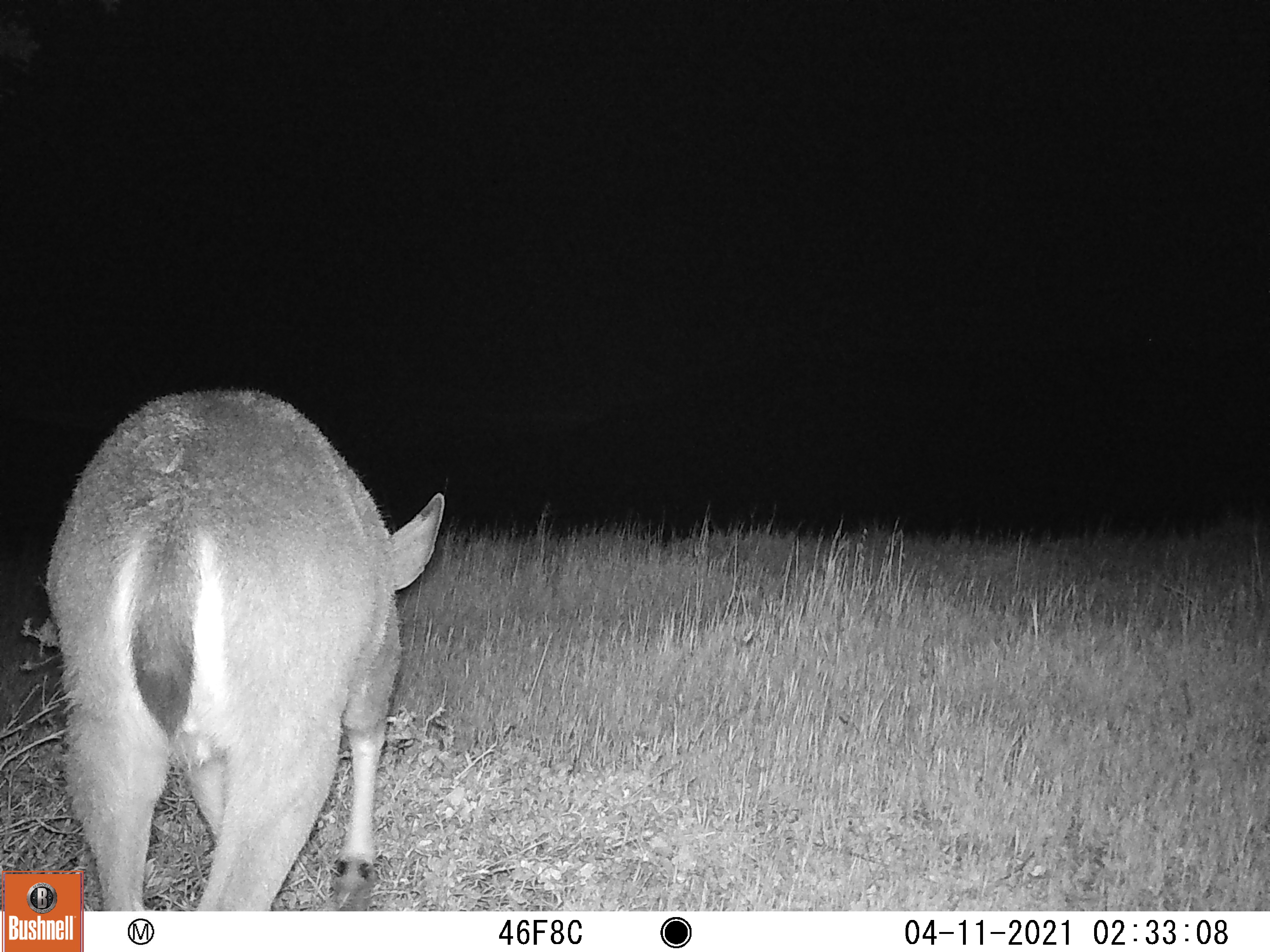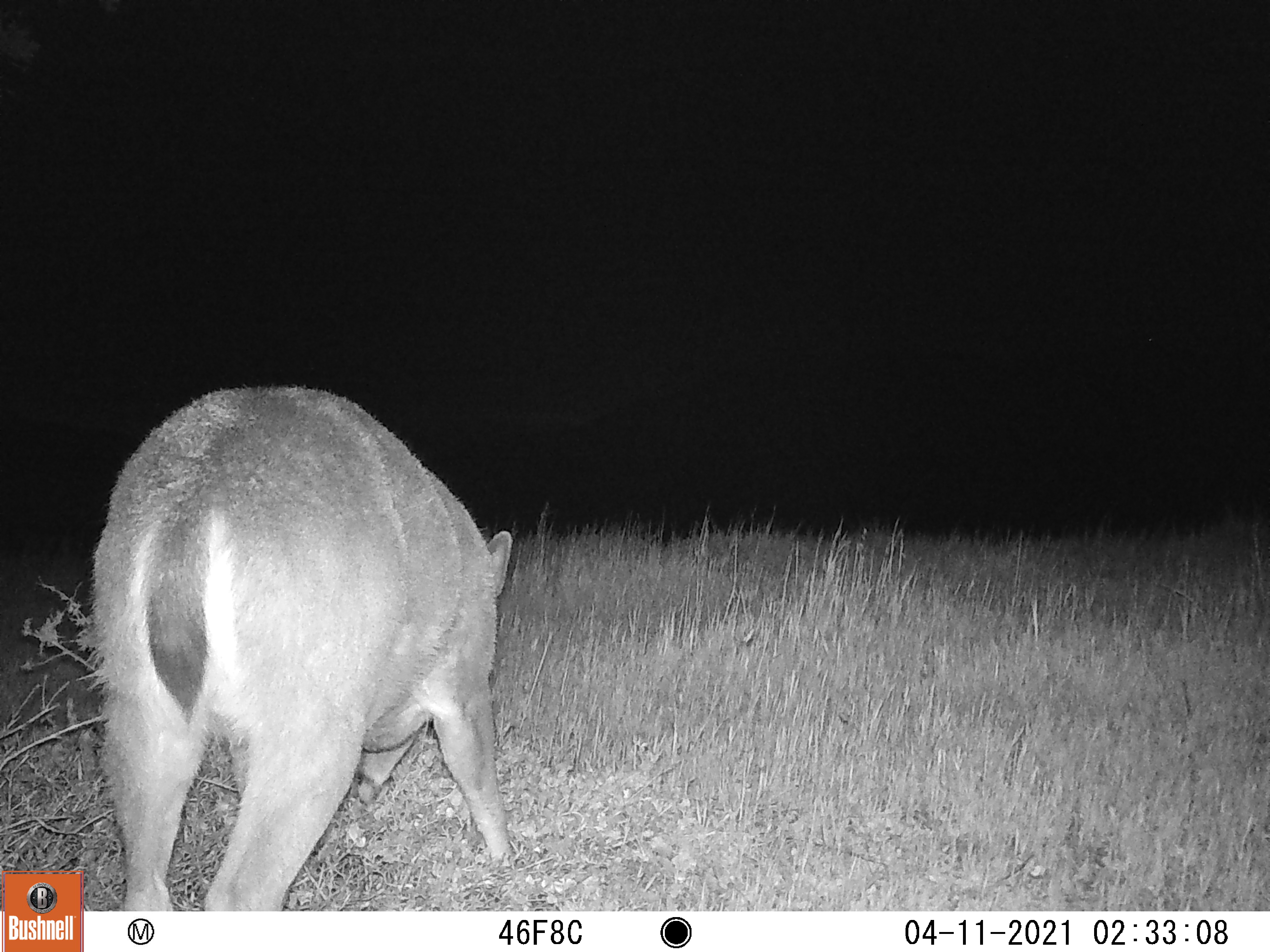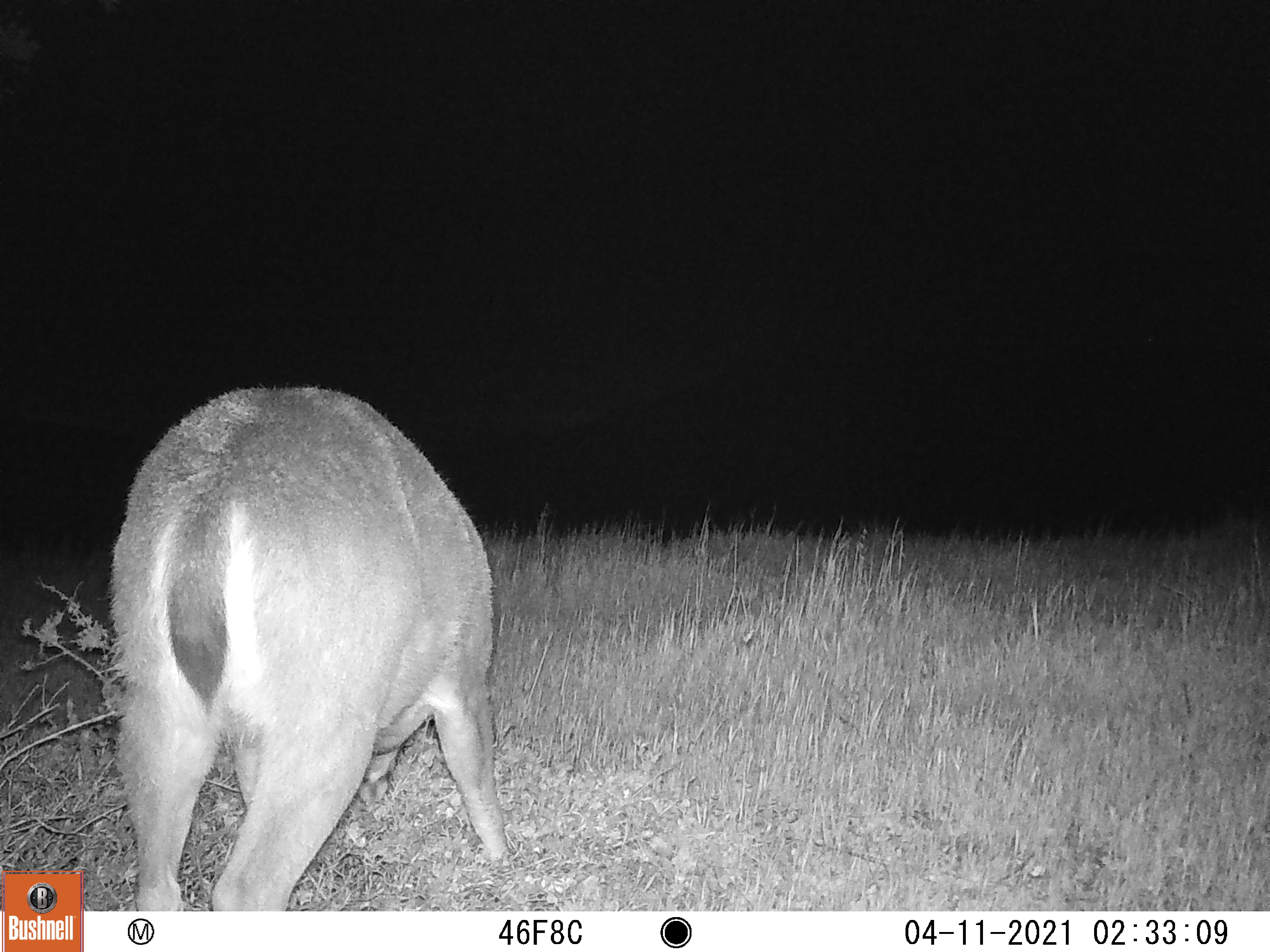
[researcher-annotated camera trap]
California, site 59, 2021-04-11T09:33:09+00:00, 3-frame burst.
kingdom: Animalia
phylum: Chordata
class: Mammalia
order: Artiodactyla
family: Cervidae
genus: Odocoileus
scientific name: Odocoileus hemionus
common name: mule deer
Mule deer (Odocoileus hemionus).